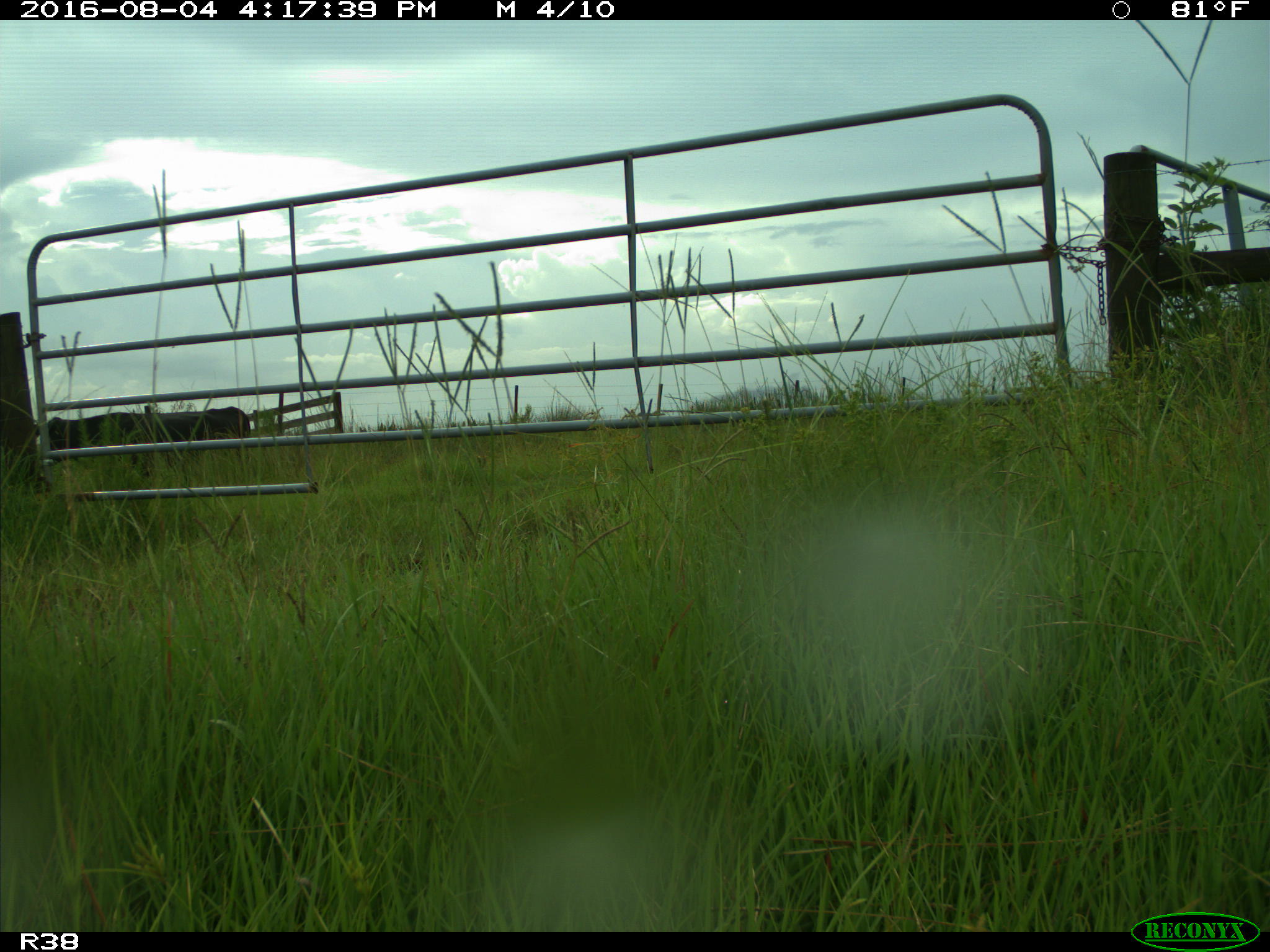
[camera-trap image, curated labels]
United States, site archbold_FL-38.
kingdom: Animalia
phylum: Chordata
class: Mammalia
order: Artiodactyla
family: Bovidae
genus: Bos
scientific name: Bos taurus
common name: domestic cow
Bos taurus (domestic cow).